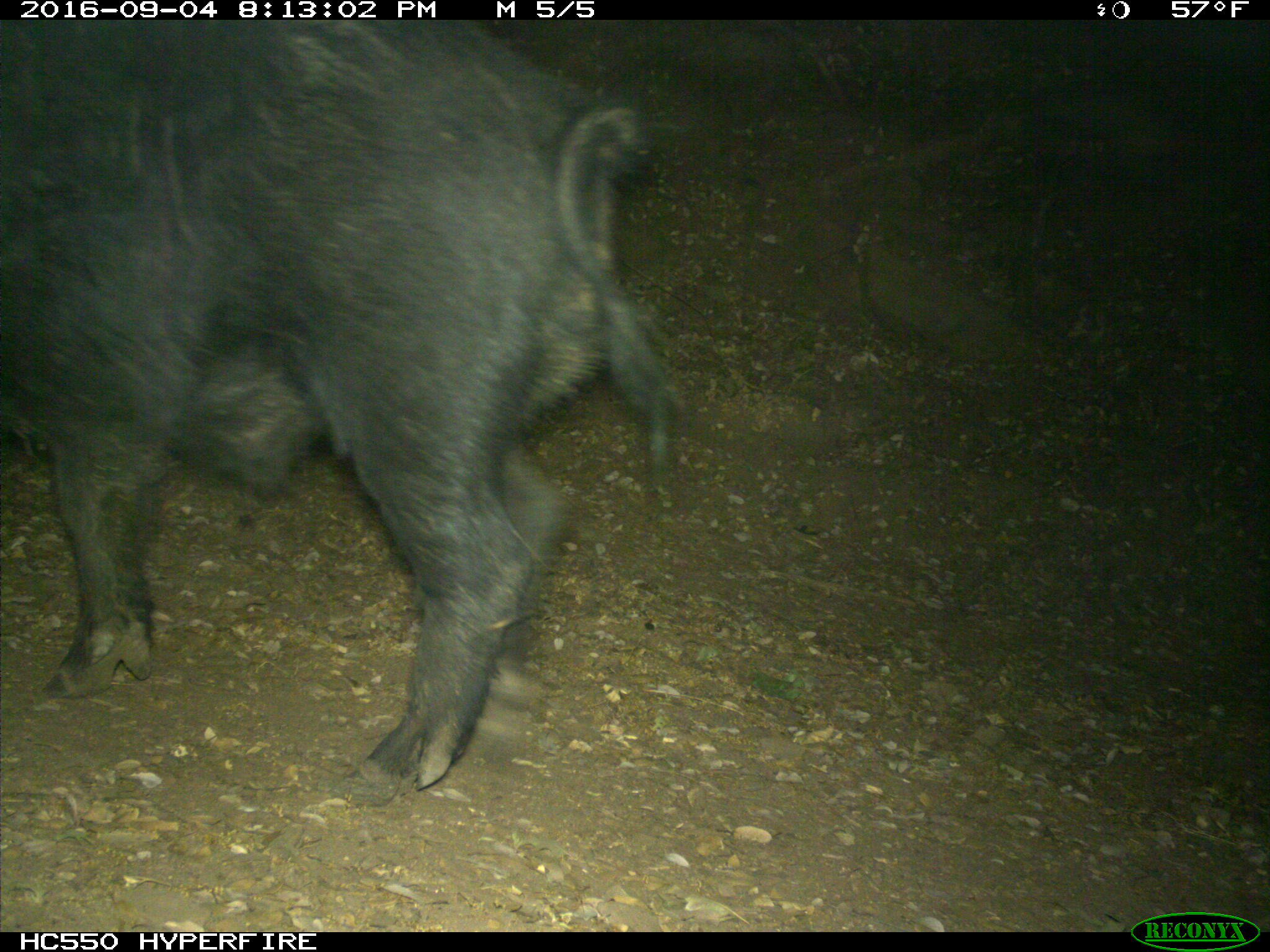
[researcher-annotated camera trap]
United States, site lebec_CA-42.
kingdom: Animalia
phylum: Chordata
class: Mammalia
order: Artiodactyla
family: Suidae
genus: Sus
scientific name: Sus scrofa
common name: wild boar